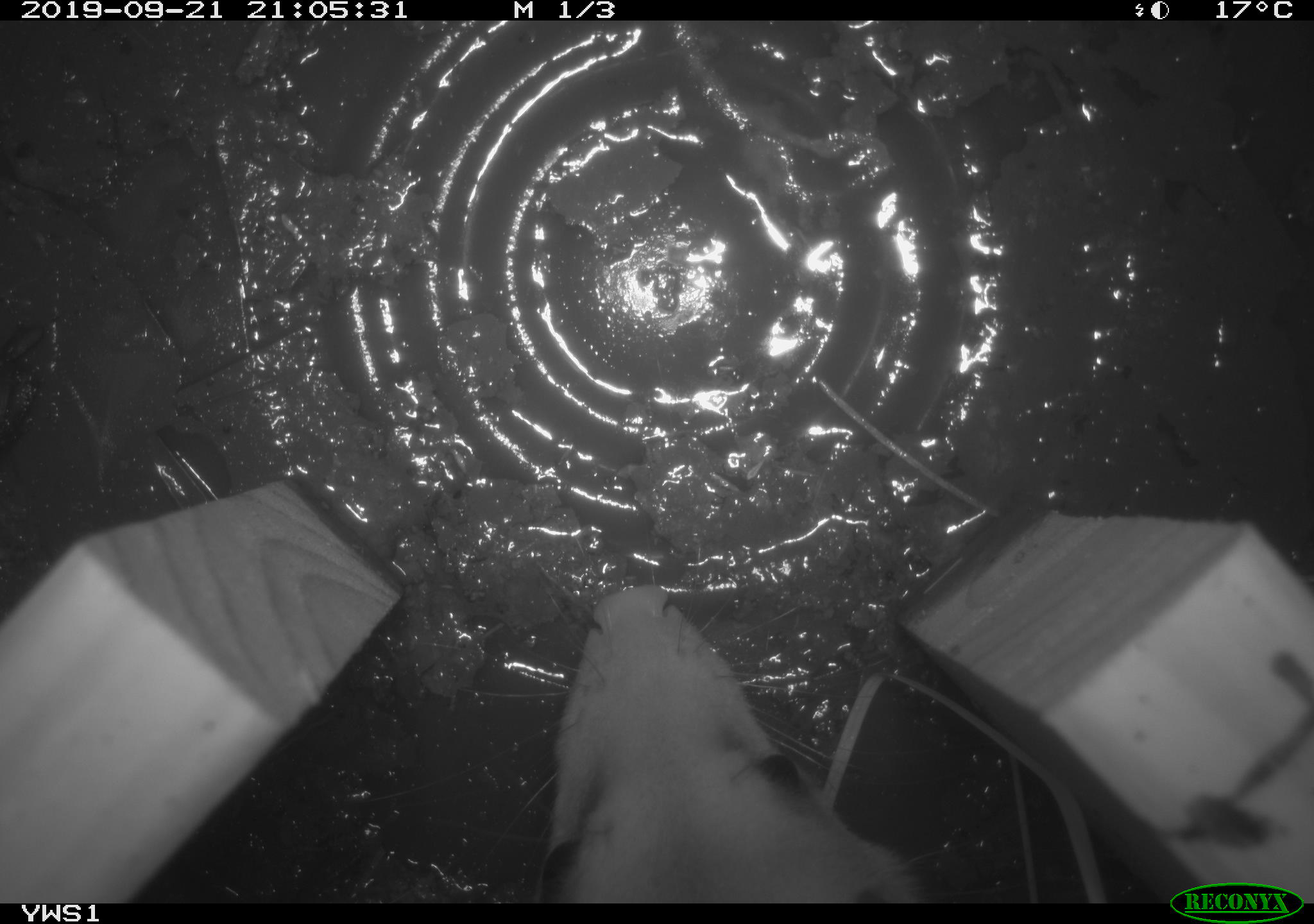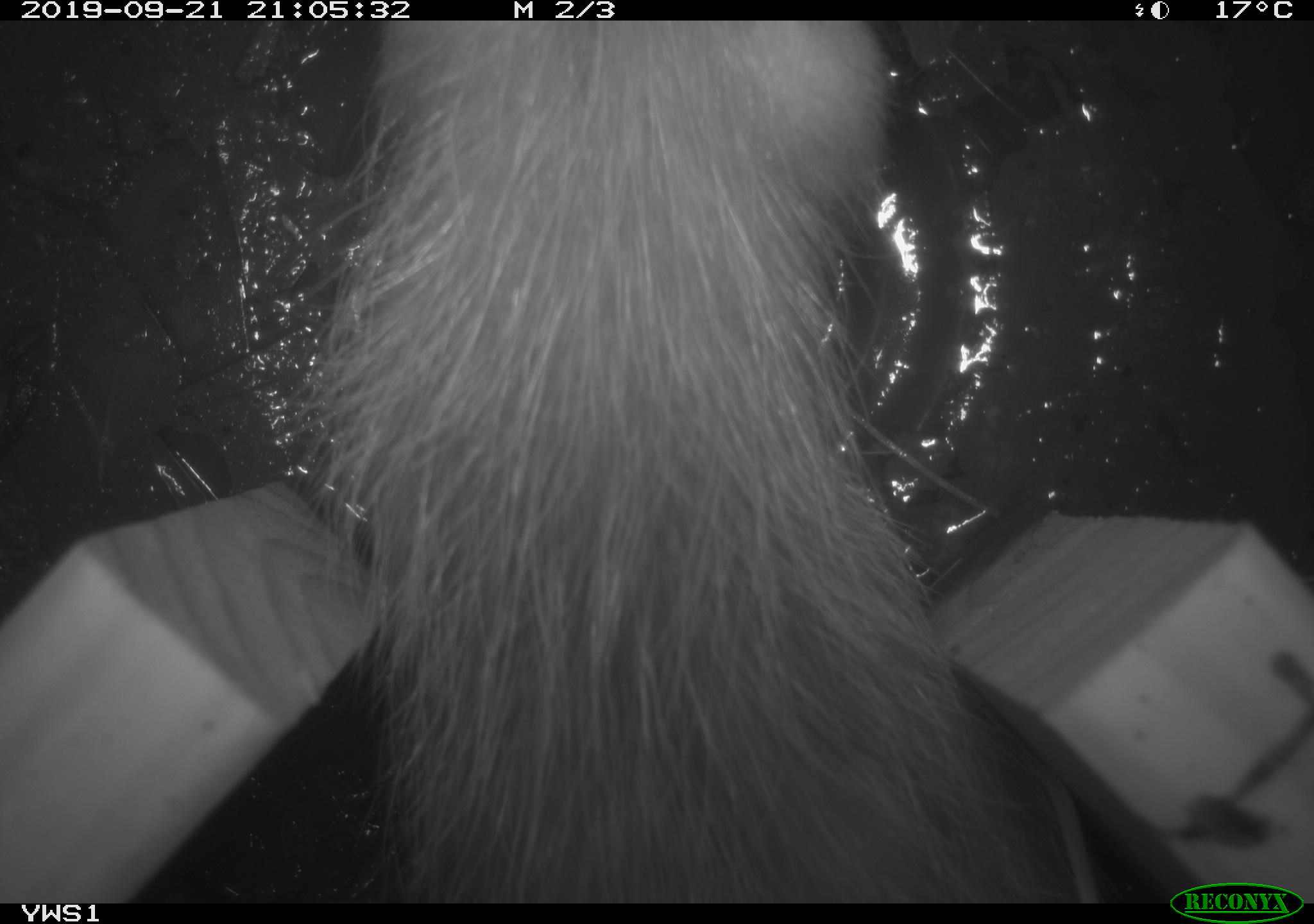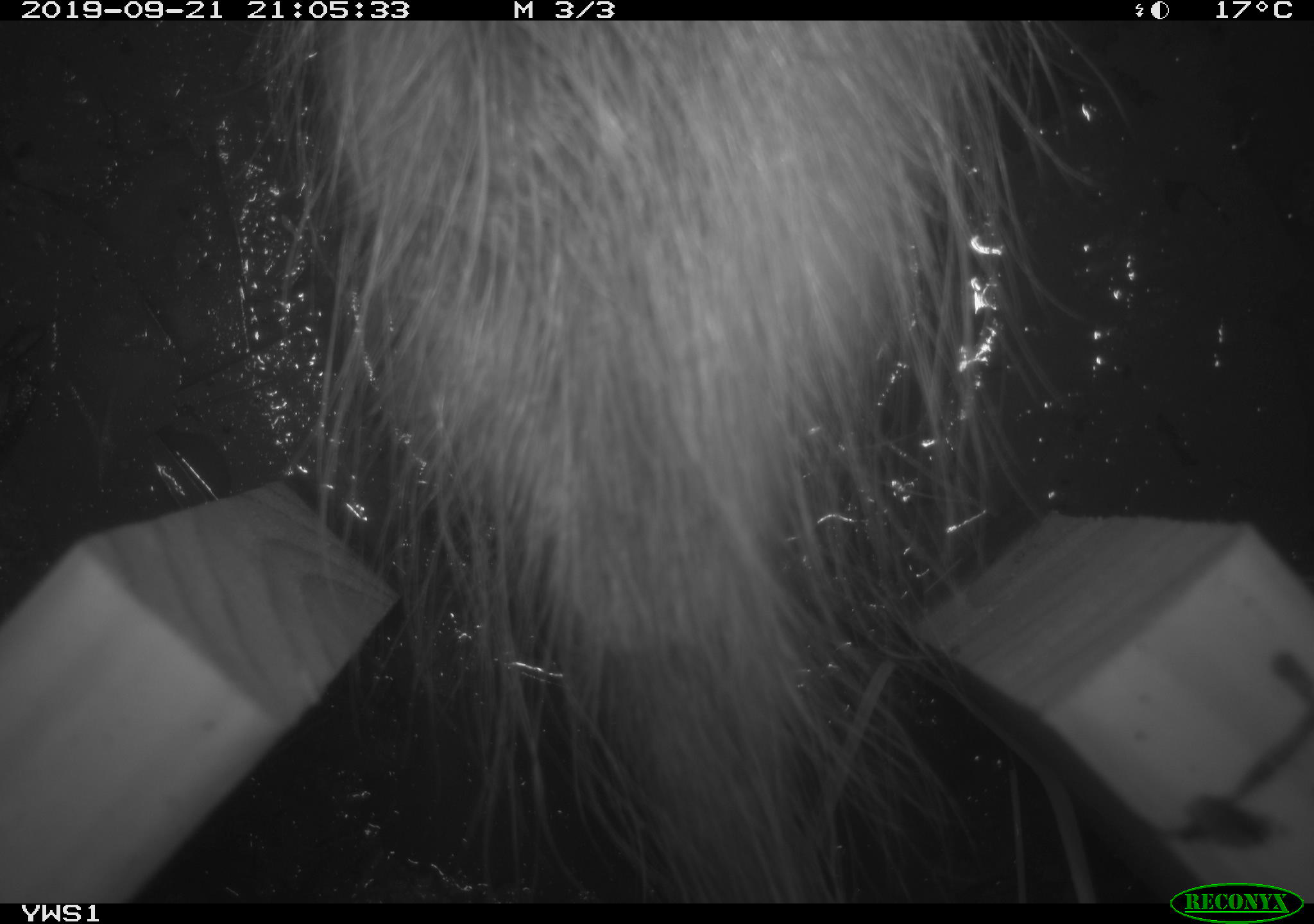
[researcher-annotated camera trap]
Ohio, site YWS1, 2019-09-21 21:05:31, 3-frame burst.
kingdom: Animalia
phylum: Chordata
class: Mammalia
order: Didelphimorphia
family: Didelphidae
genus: Didelphis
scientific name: Didelphis virginiana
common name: virginia opossum